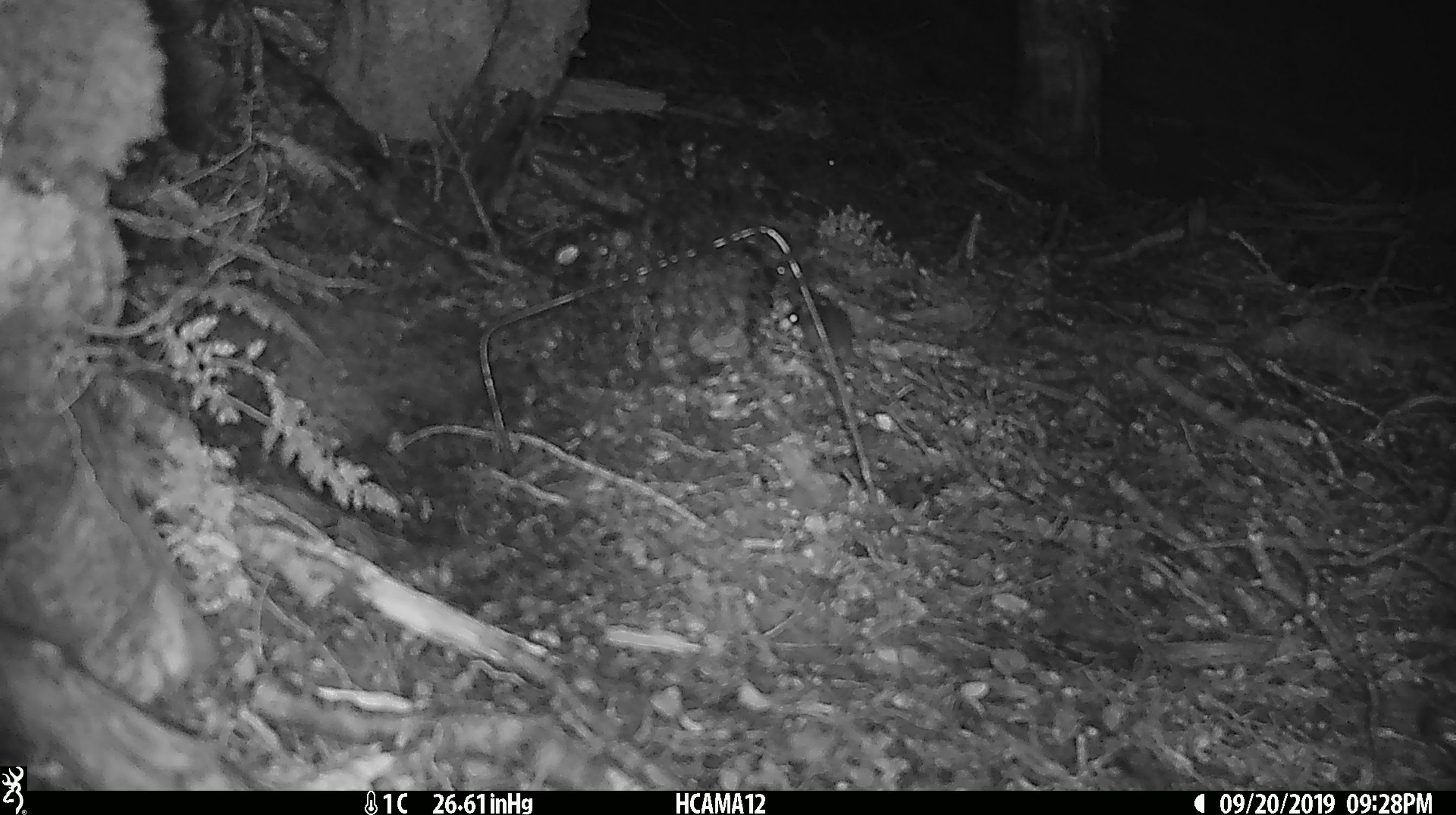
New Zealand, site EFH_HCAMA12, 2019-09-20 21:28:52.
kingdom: Animalia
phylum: Chordata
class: Mammalia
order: Rodentia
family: Muridae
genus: Mus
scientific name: Mus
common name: mouse